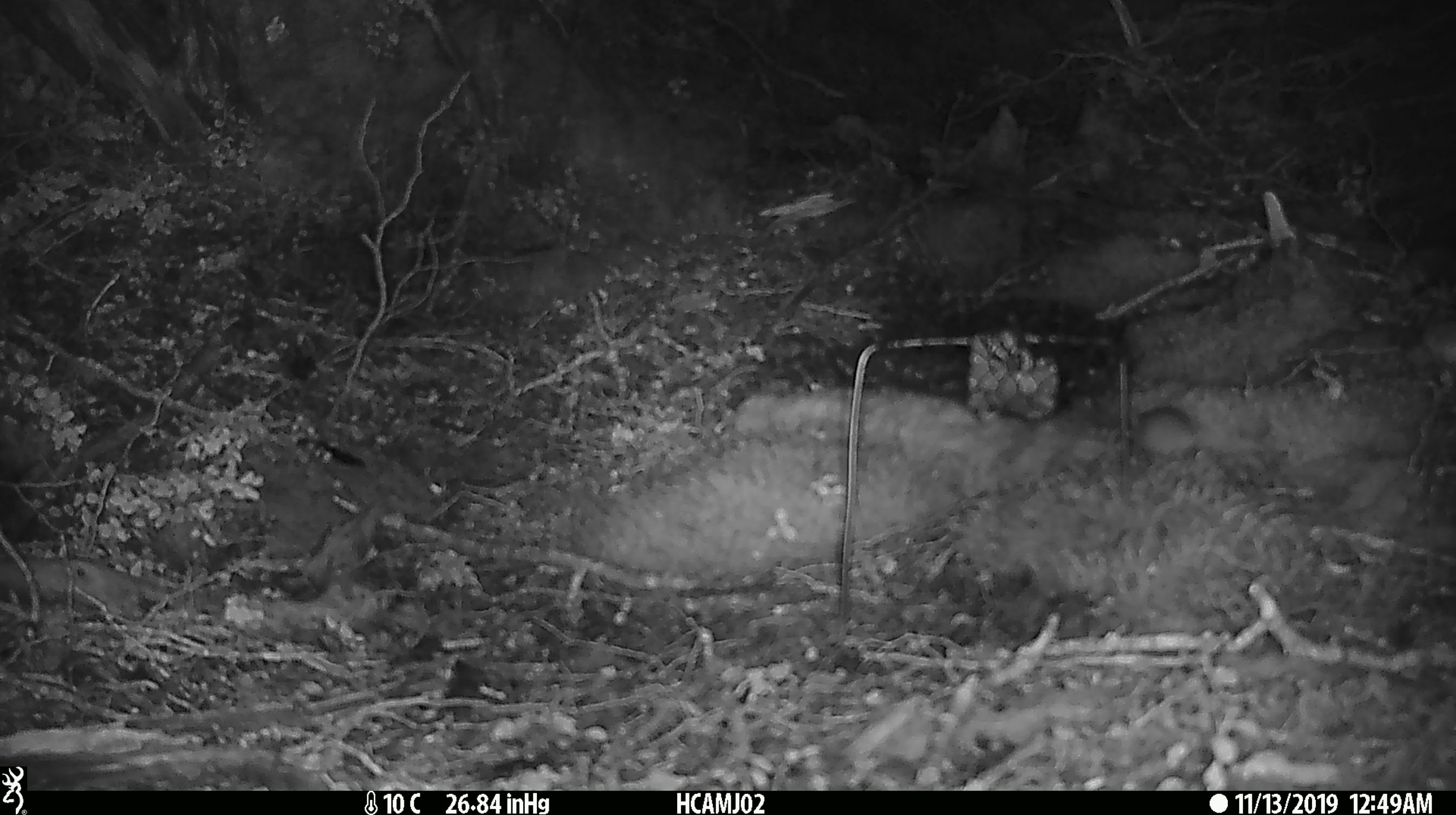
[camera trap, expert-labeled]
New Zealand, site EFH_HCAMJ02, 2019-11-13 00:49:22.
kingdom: Animalia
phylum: Chordata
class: Mammalia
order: Rodentia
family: Muridae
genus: Mus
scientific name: Mus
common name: mouse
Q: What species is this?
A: Mouse (Mus).